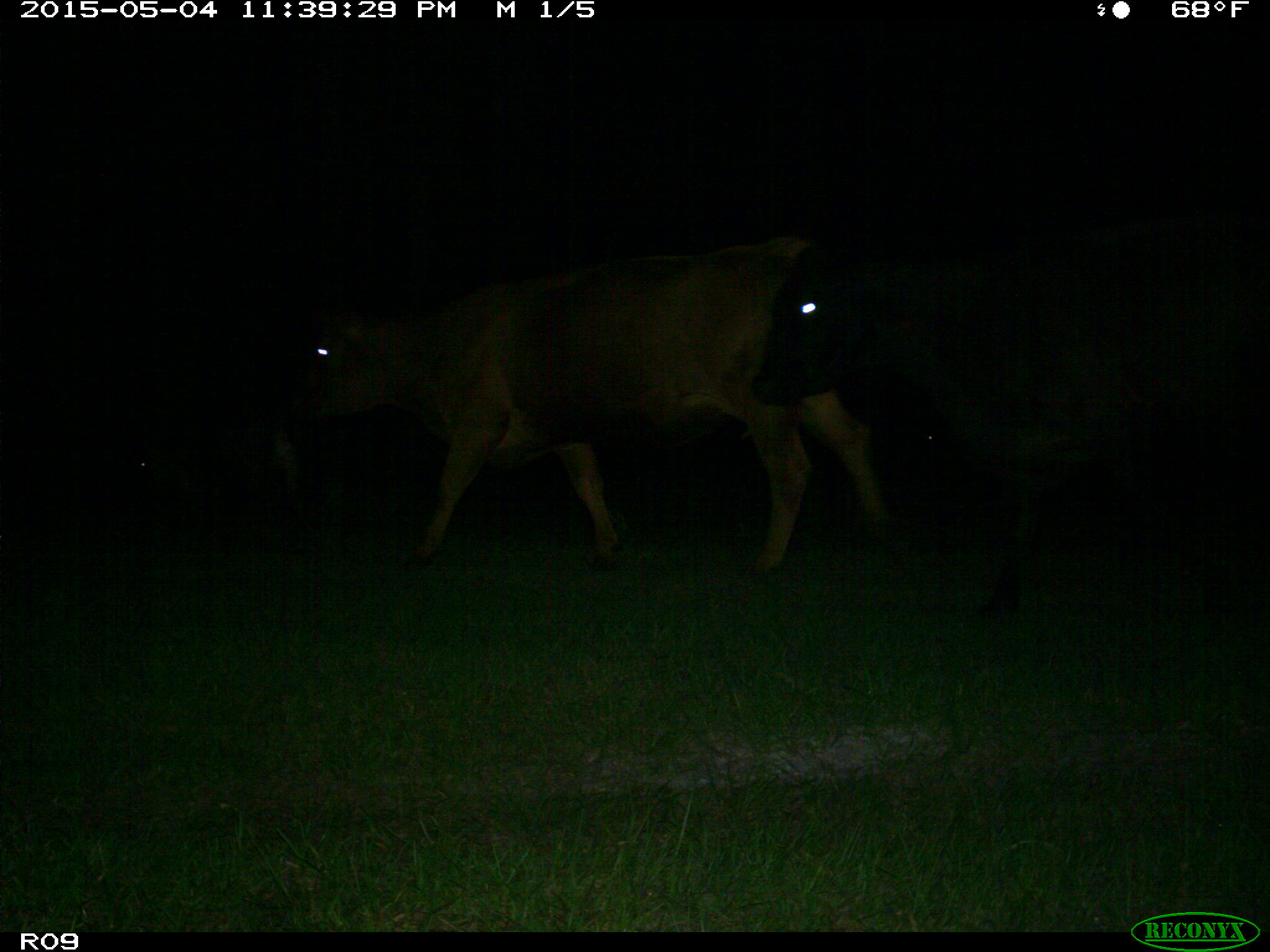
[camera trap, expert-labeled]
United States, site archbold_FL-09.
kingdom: Animalia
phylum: Chordata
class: Mammalia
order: Artiodactyla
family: Bovidae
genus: Bos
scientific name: Bos taurus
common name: domestic cow